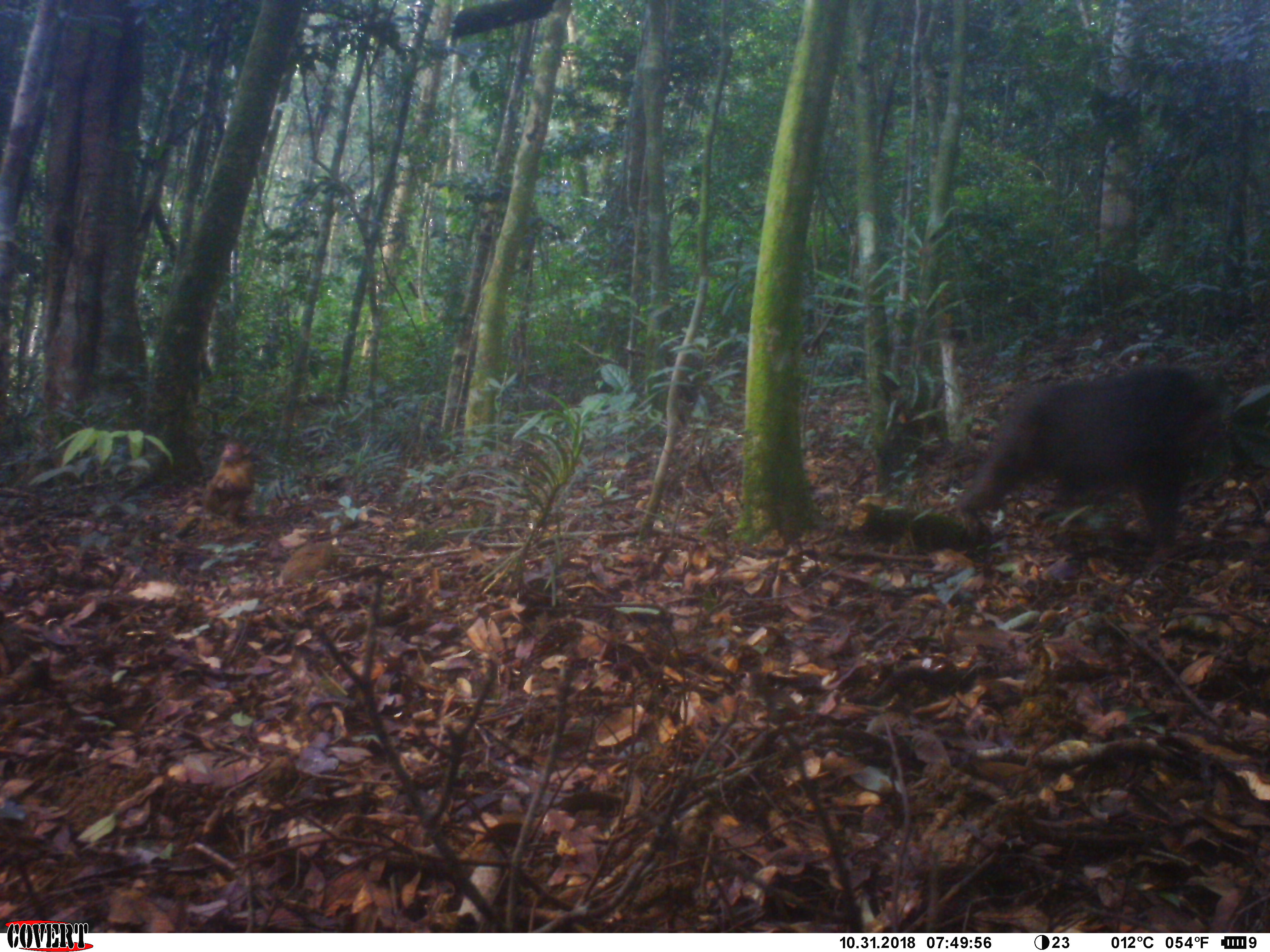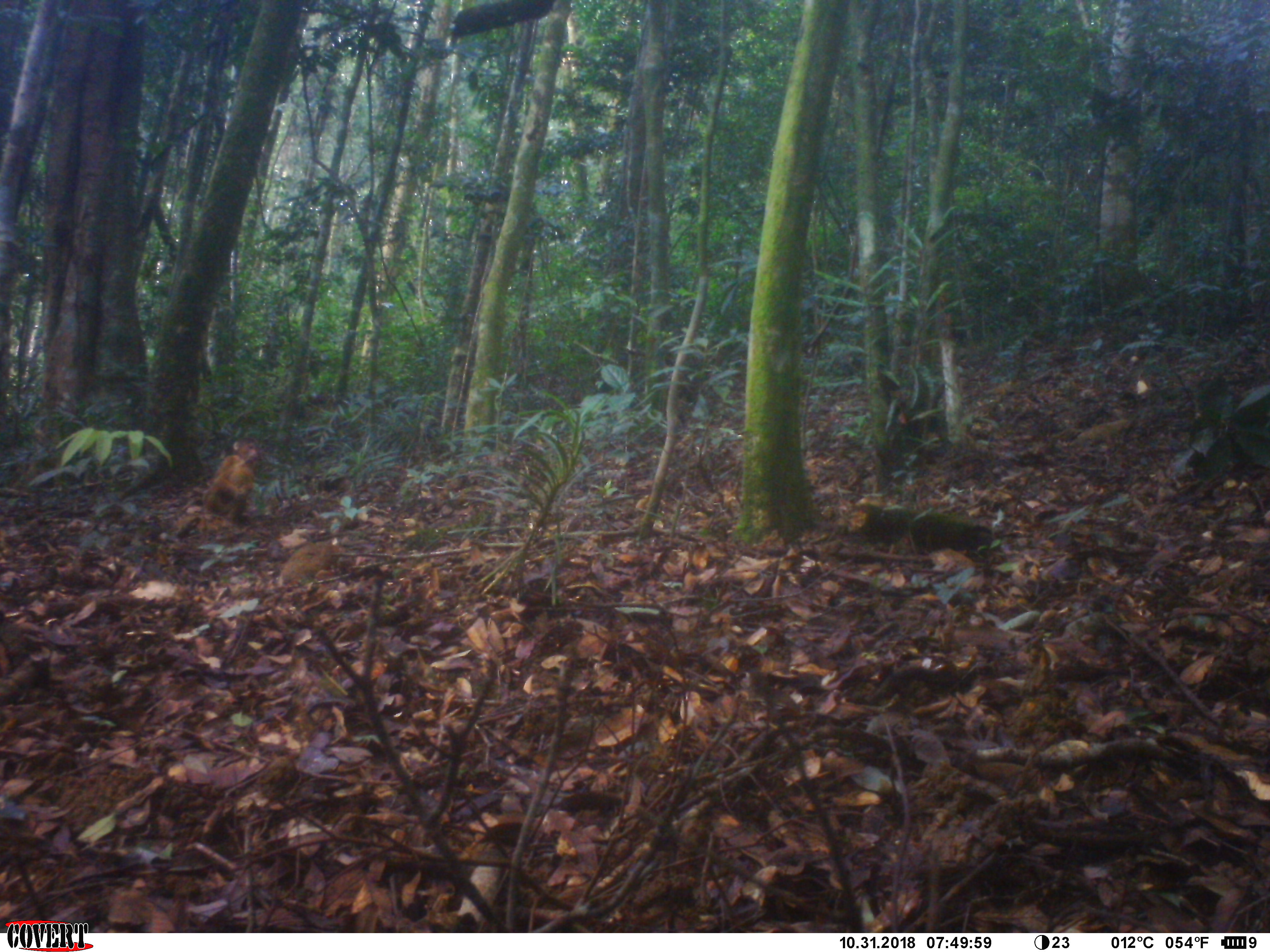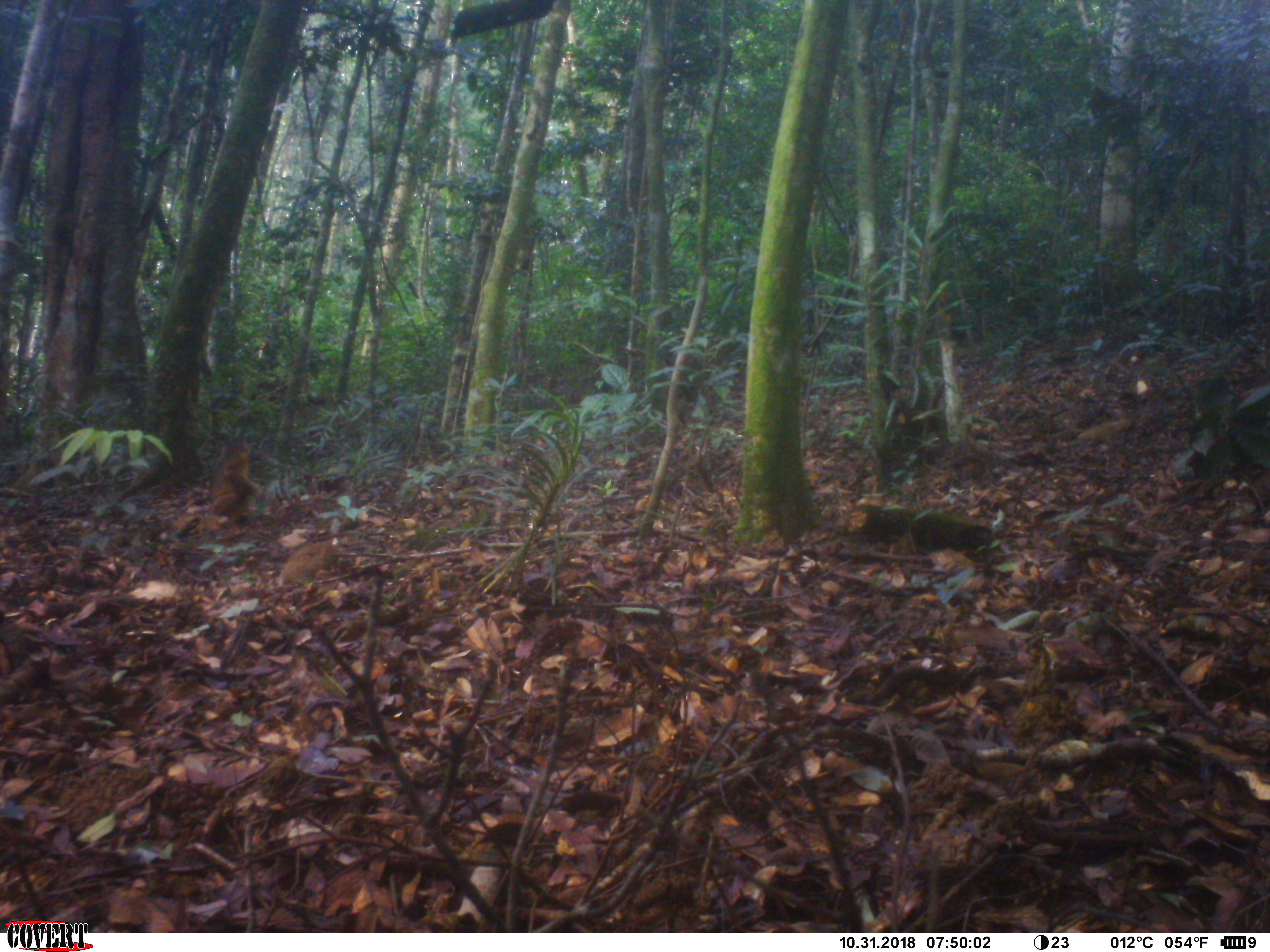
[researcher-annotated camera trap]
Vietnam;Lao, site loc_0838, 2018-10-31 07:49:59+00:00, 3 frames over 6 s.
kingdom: Animalia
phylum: Chordata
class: Mammalia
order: Primates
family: Cercopithecidae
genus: Macaca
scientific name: Macaca arctoides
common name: stump-tailed macaque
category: stump tailed macaque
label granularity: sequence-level